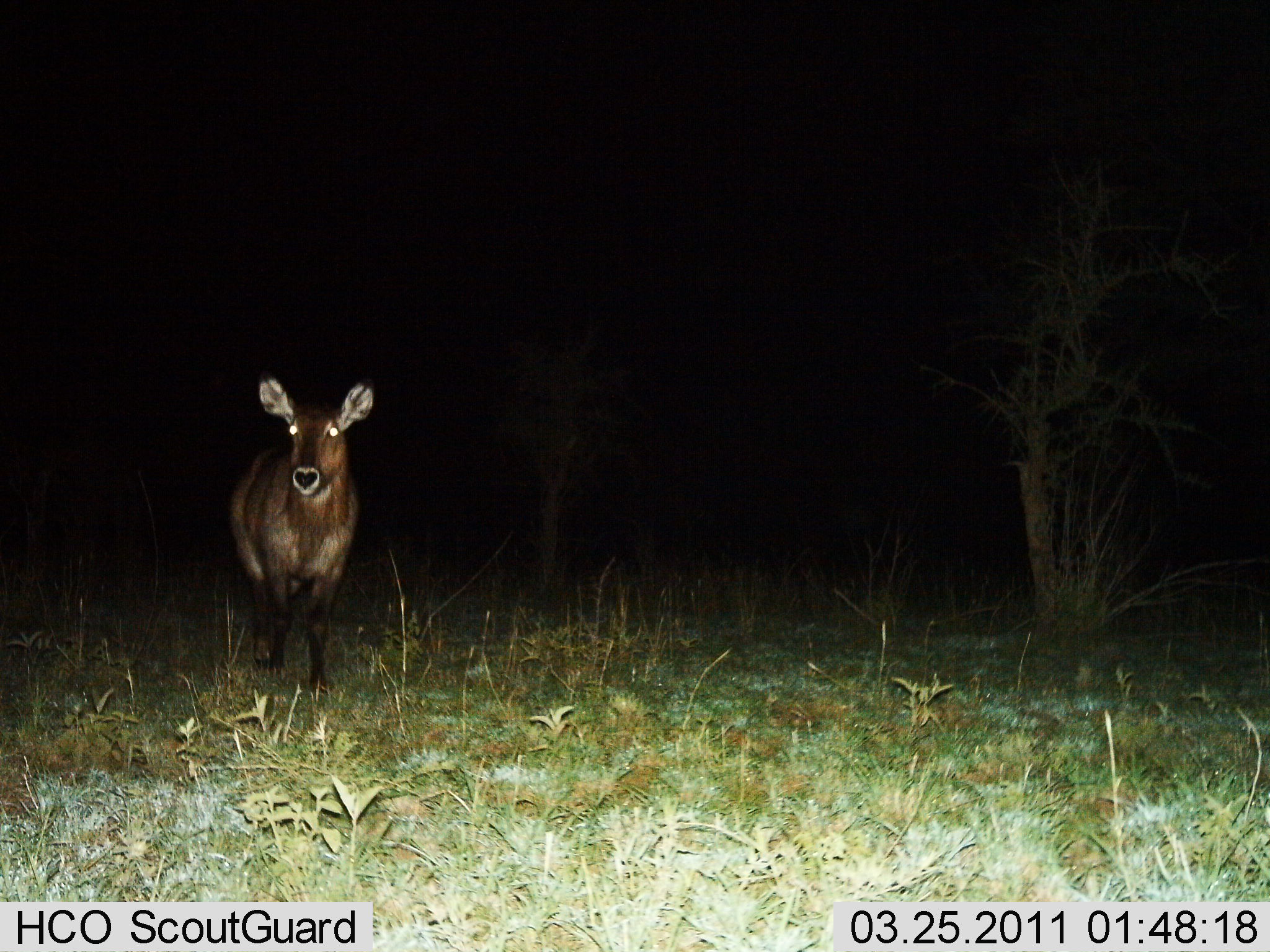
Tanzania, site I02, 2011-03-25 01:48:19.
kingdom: Animalia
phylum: Chordata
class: Mammalia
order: Artiodactyla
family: Bovidae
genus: Kobus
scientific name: Kobus ellipsiprymnus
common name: waterbuck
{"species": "waterbuck (Kobus ellipsiprymnus)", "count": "1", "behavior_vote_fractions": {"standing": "64%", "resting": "0%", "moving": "36%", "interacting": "0%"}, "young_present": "0%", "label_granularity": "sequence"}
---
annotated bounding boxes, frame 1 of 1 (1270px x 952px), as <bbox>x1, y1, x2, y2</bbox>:
animal: <bbox>223, 372, 380, 697</bbox>